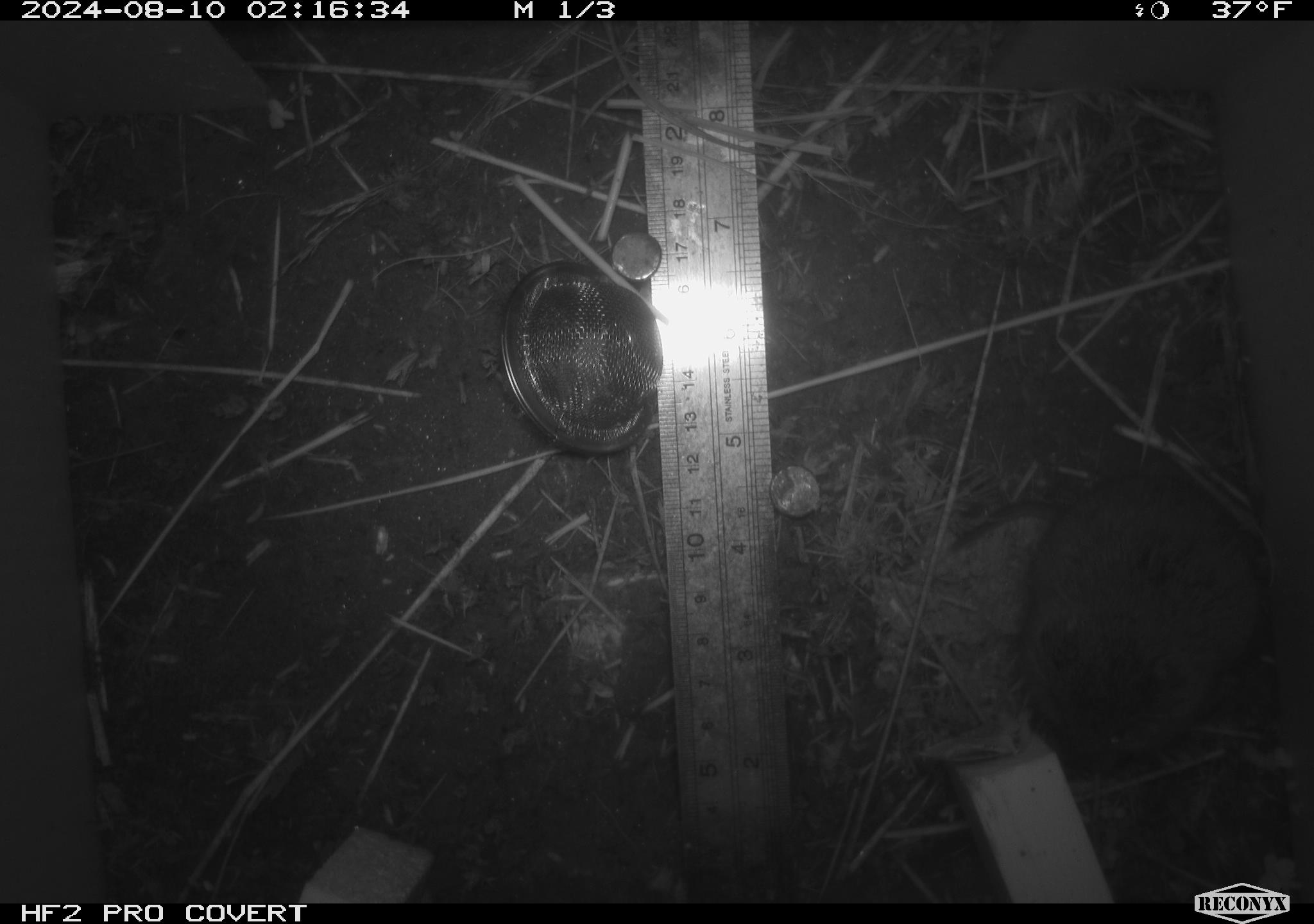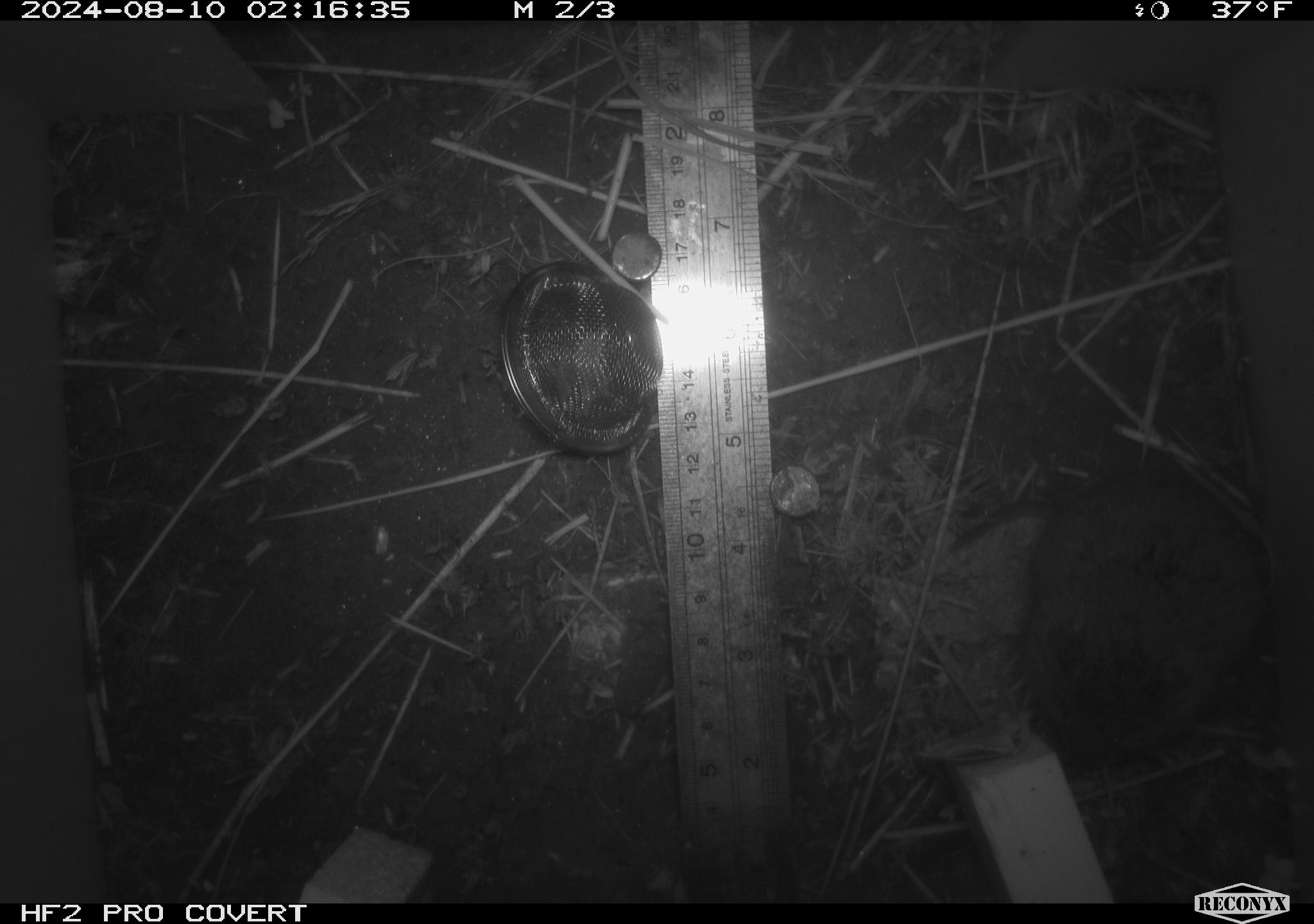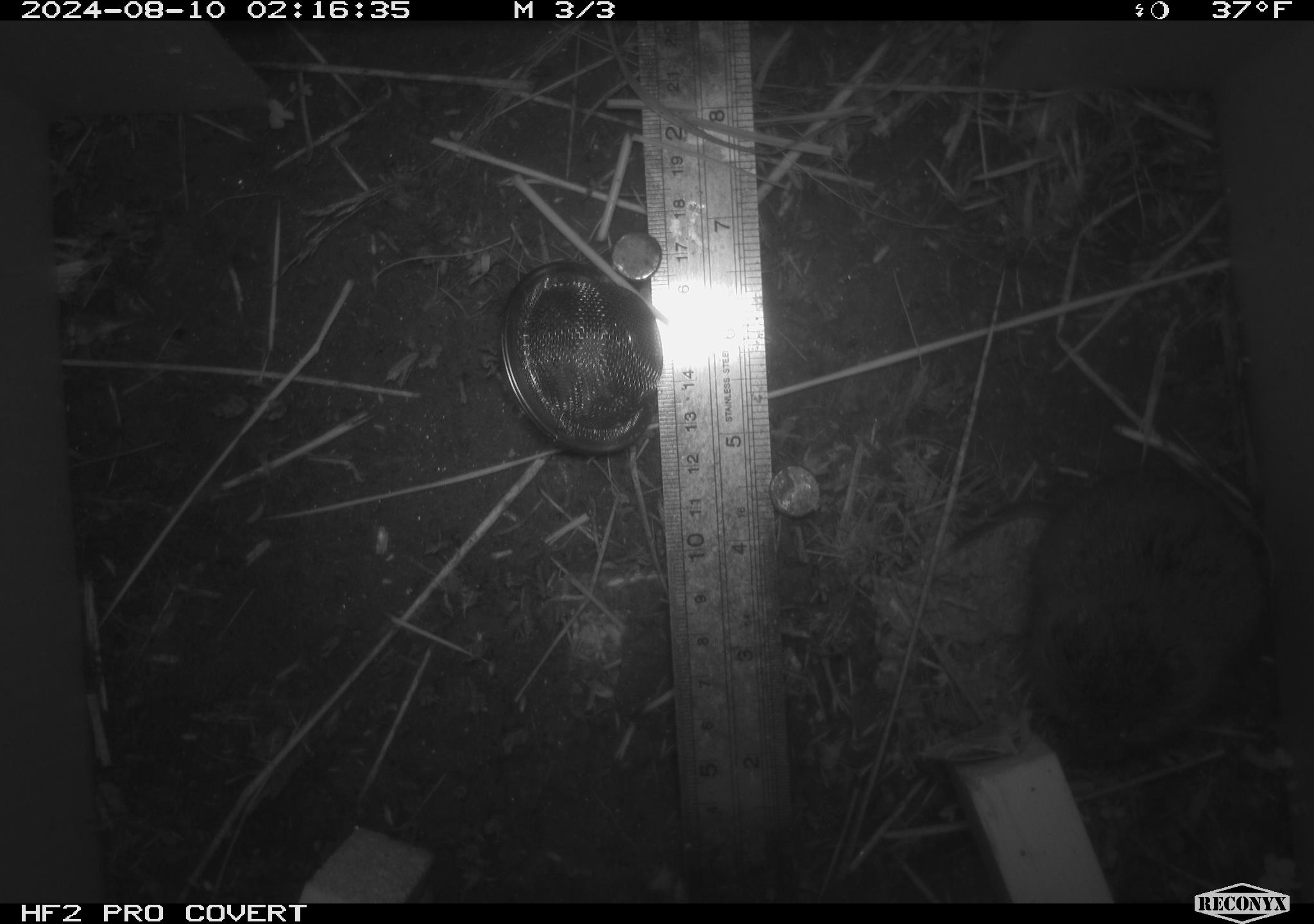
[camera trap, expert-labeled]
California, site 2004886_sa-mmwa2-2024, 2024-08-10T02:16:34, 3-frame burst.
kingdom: Animalia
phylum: Chordata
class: Mammalia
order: Rodentia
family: Cricetidae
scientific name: Arvicolinae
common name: voles, lemmings, and muskrats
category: arvicolinae subfamily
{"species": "arvicolinae subfamily (voles, lemmings, and muskrats) (Arvicolinae)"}